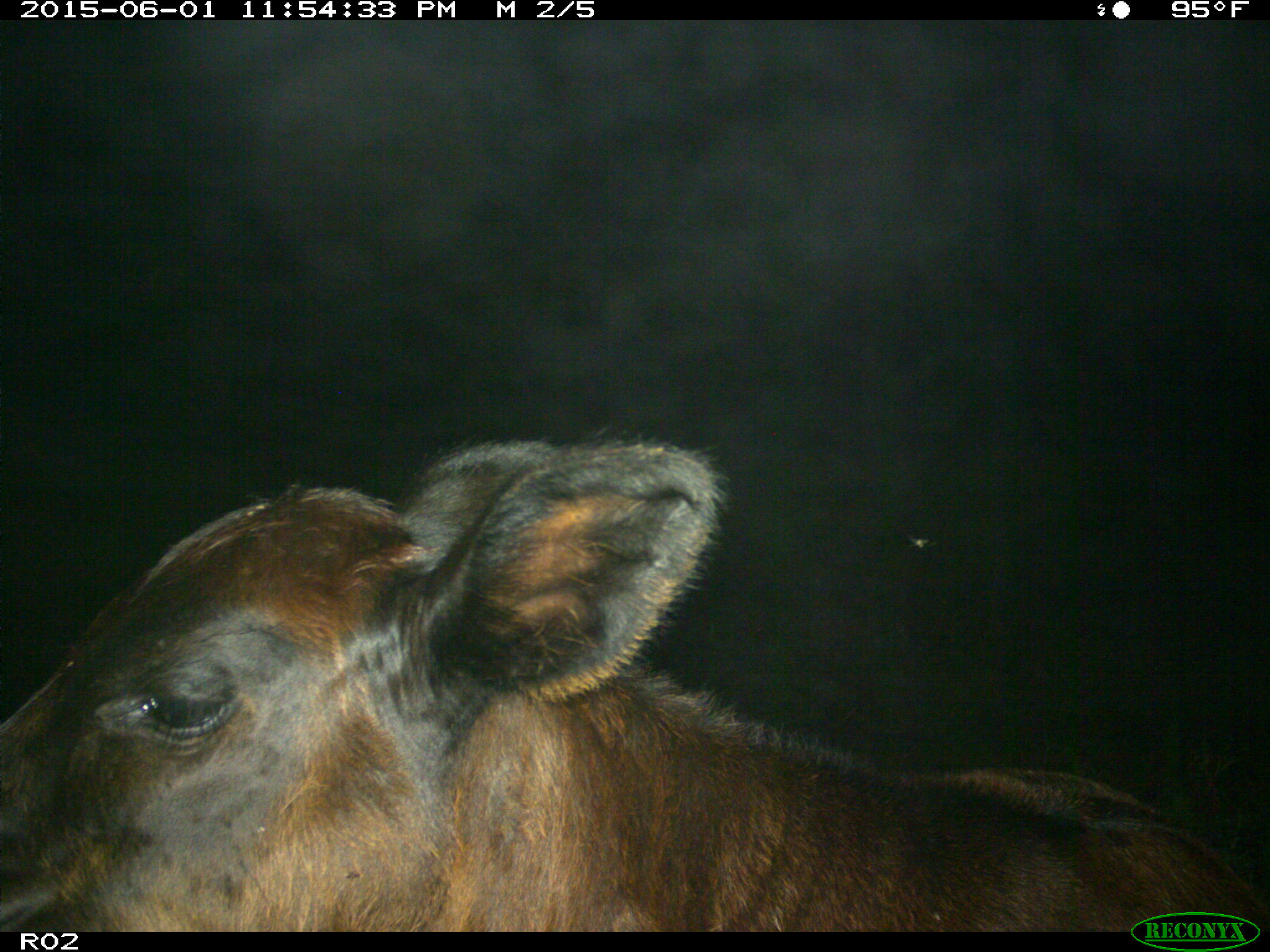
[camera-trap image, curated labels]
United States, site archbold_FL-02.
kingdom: Animalia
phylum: Chordata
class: Mammalia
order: Artiodactyla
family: Bovidae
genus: Bos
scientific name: Bos taurus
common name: domestic cow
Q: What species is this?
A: Bos taurus (domestic cow).